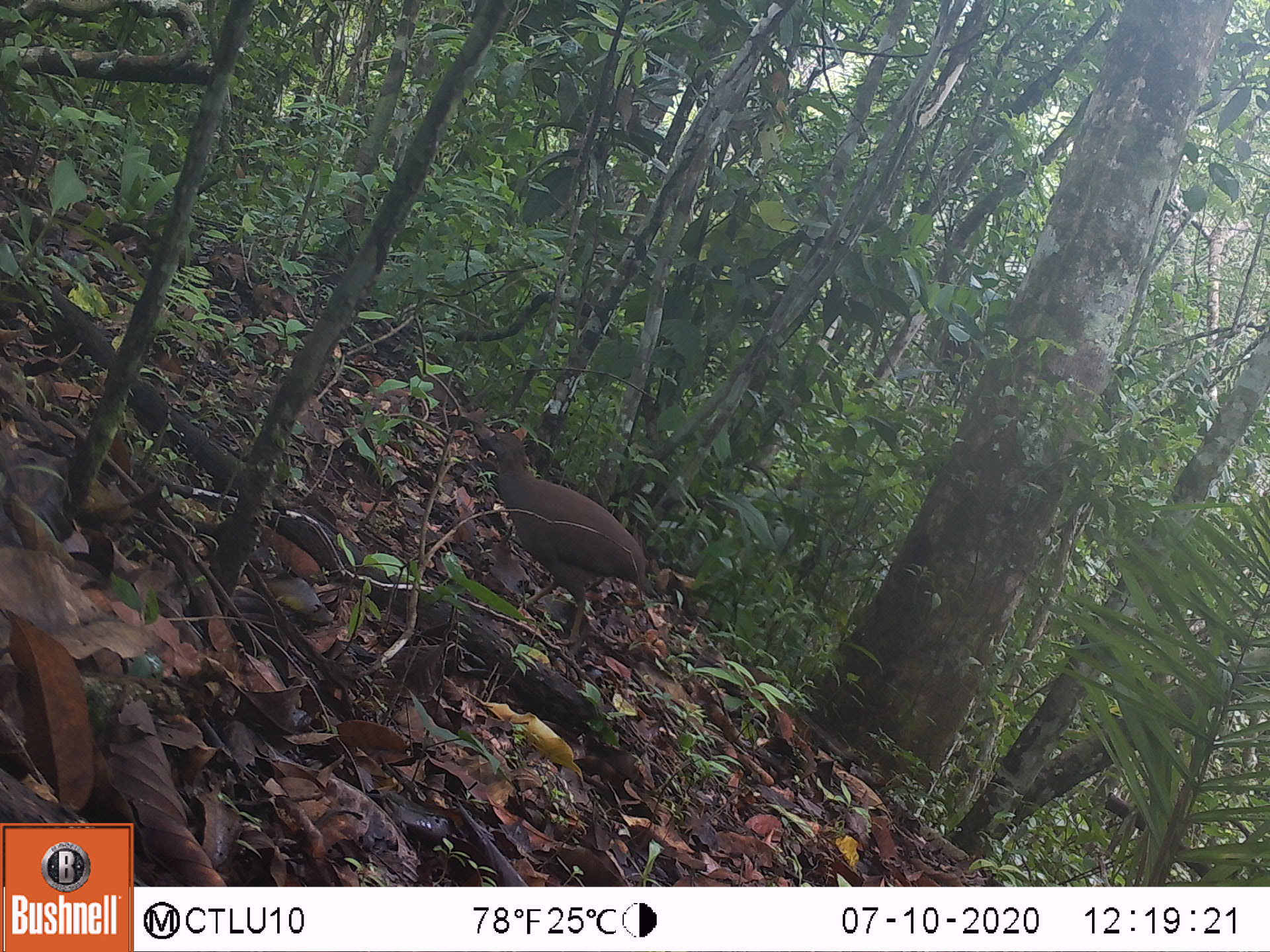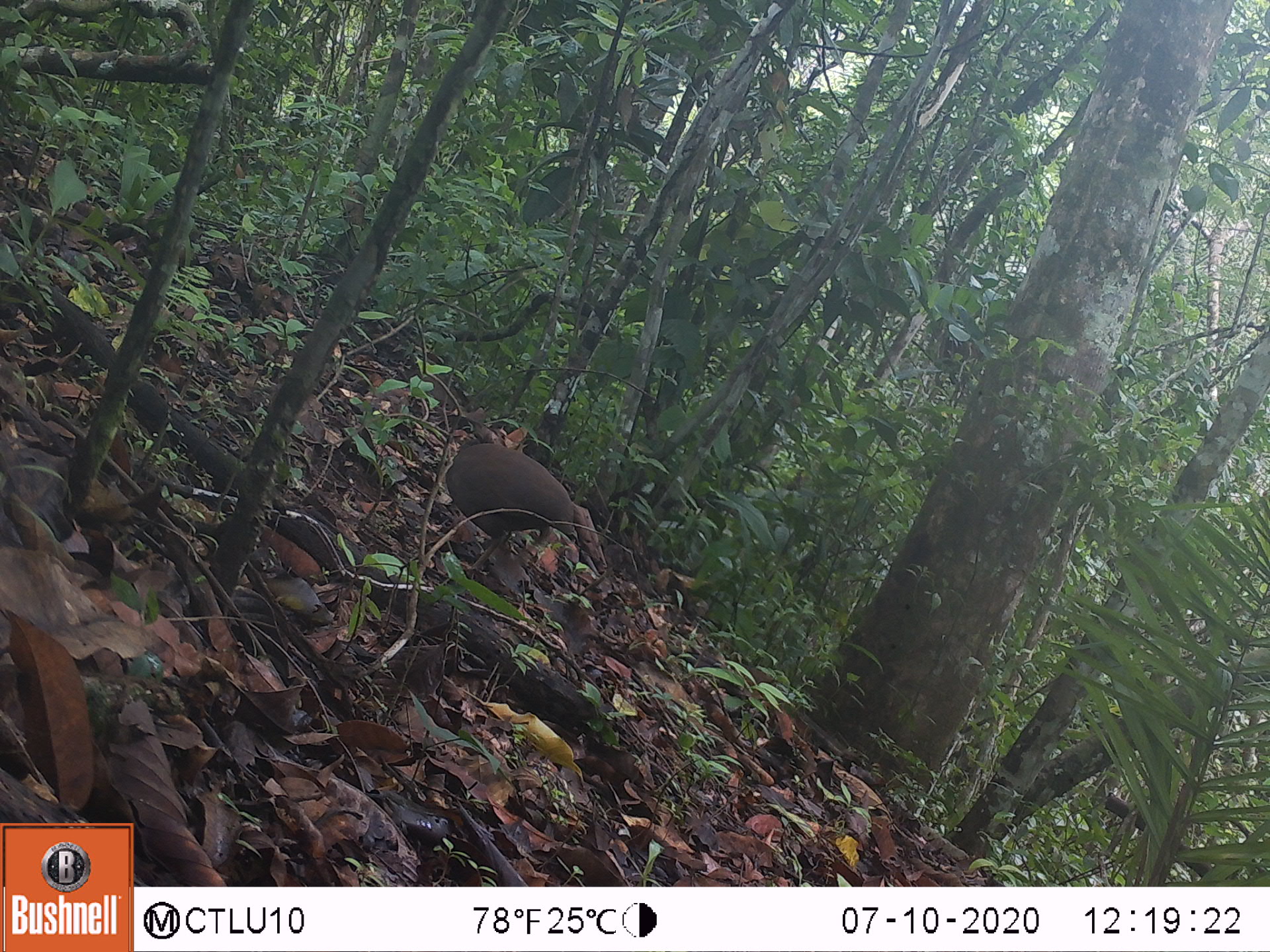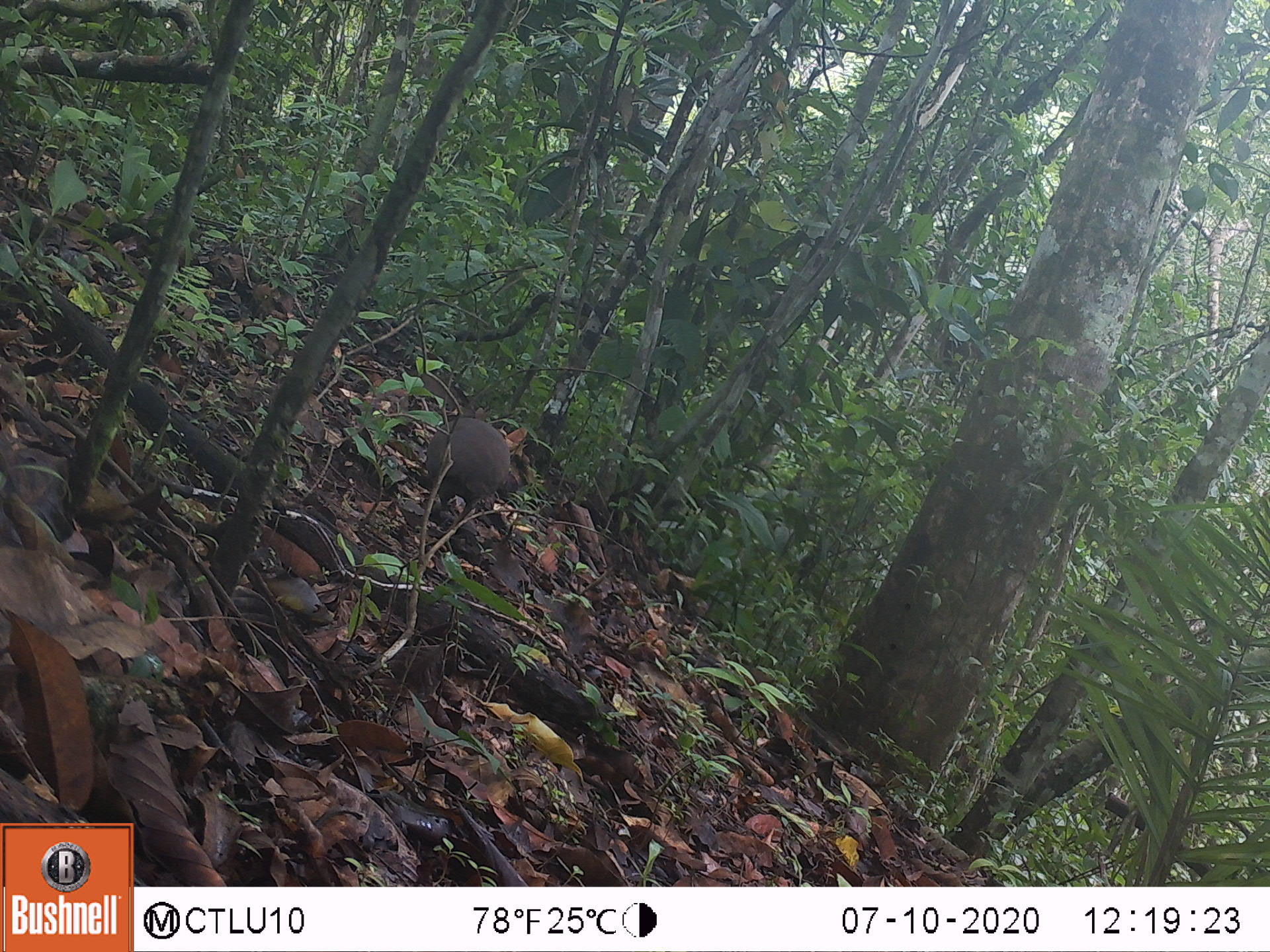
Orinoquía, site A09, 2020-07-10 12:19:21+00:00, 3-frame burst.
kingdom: Animalia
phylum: Chordata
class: Aves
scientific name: Aves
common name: bird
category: unknown bird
Unknown bird (bird) (Aves).